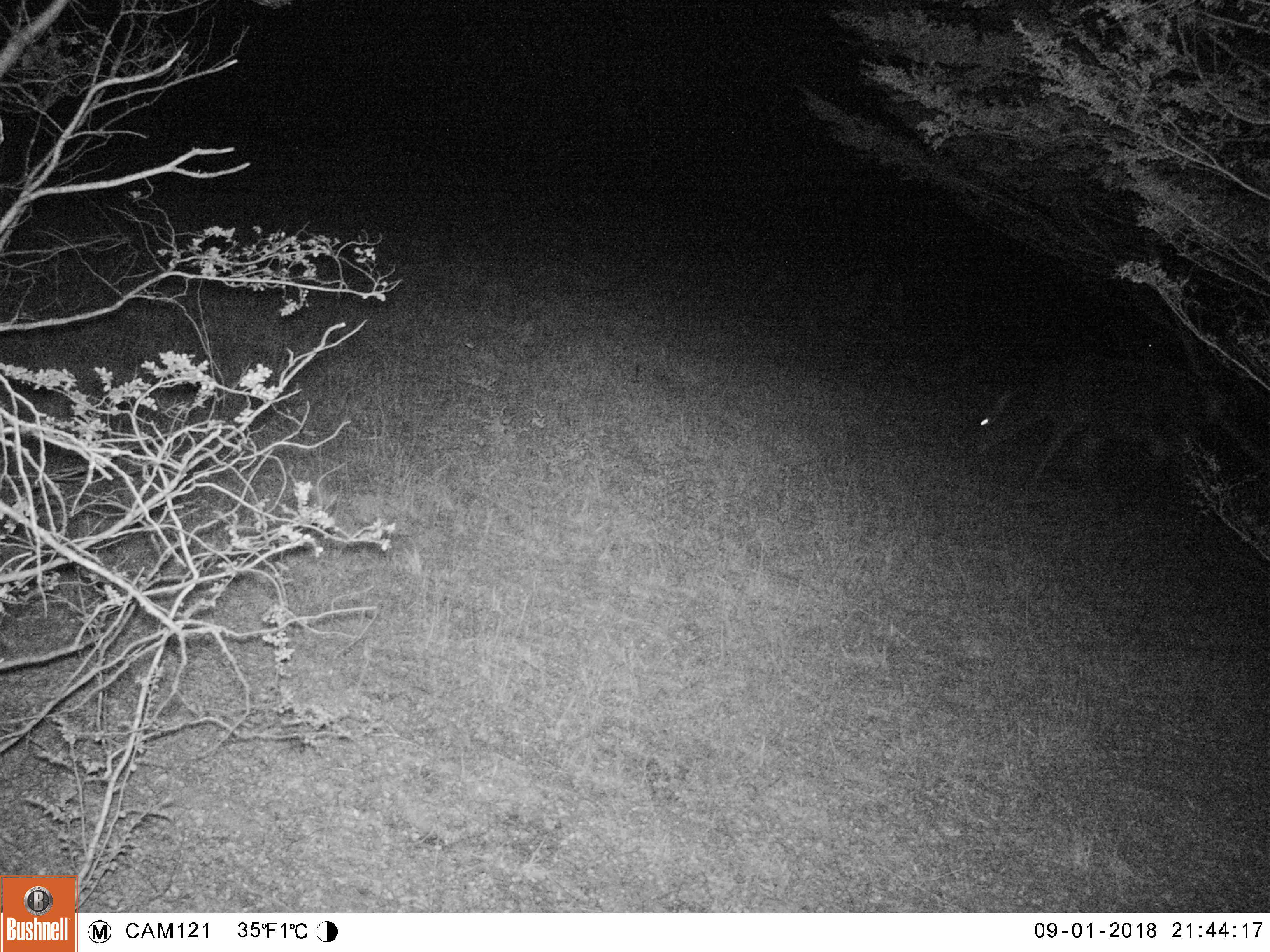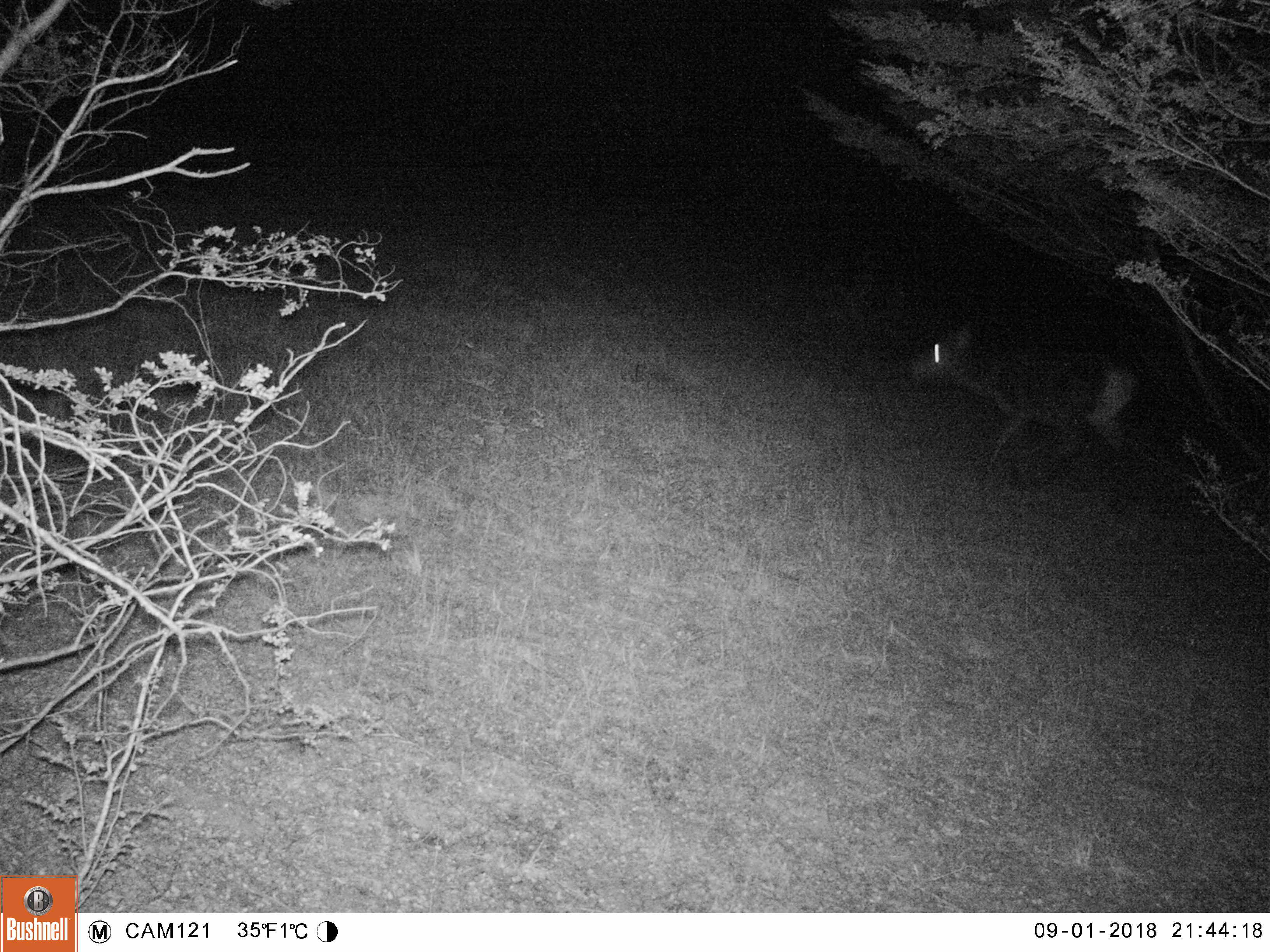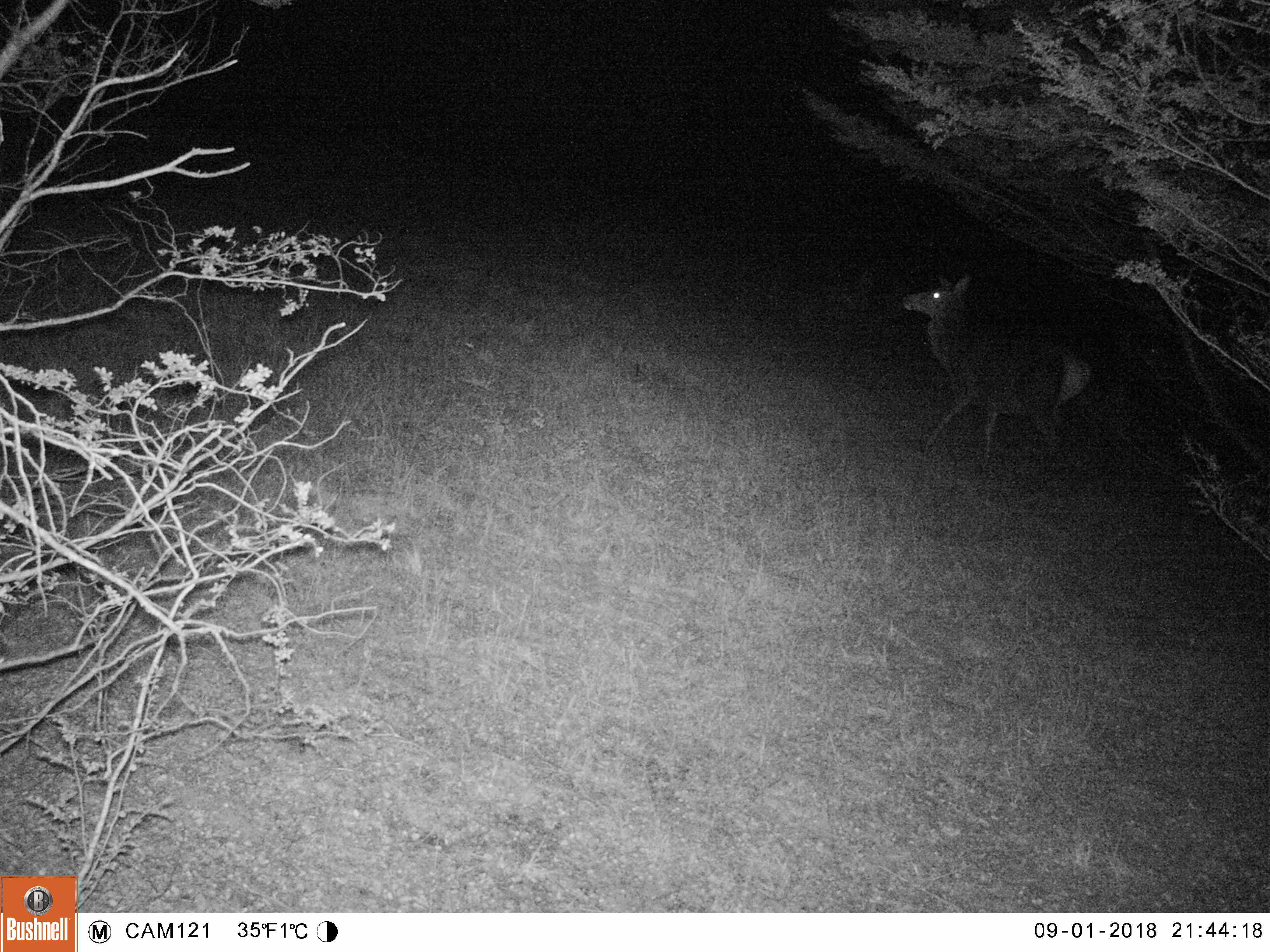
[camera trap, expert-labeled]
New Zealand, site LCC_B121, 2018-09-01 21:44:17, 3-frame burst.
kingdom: Animalia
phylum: Chordata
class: Mammalia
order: Artiodactyla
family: Cervidae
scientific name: Cervidae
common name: deer